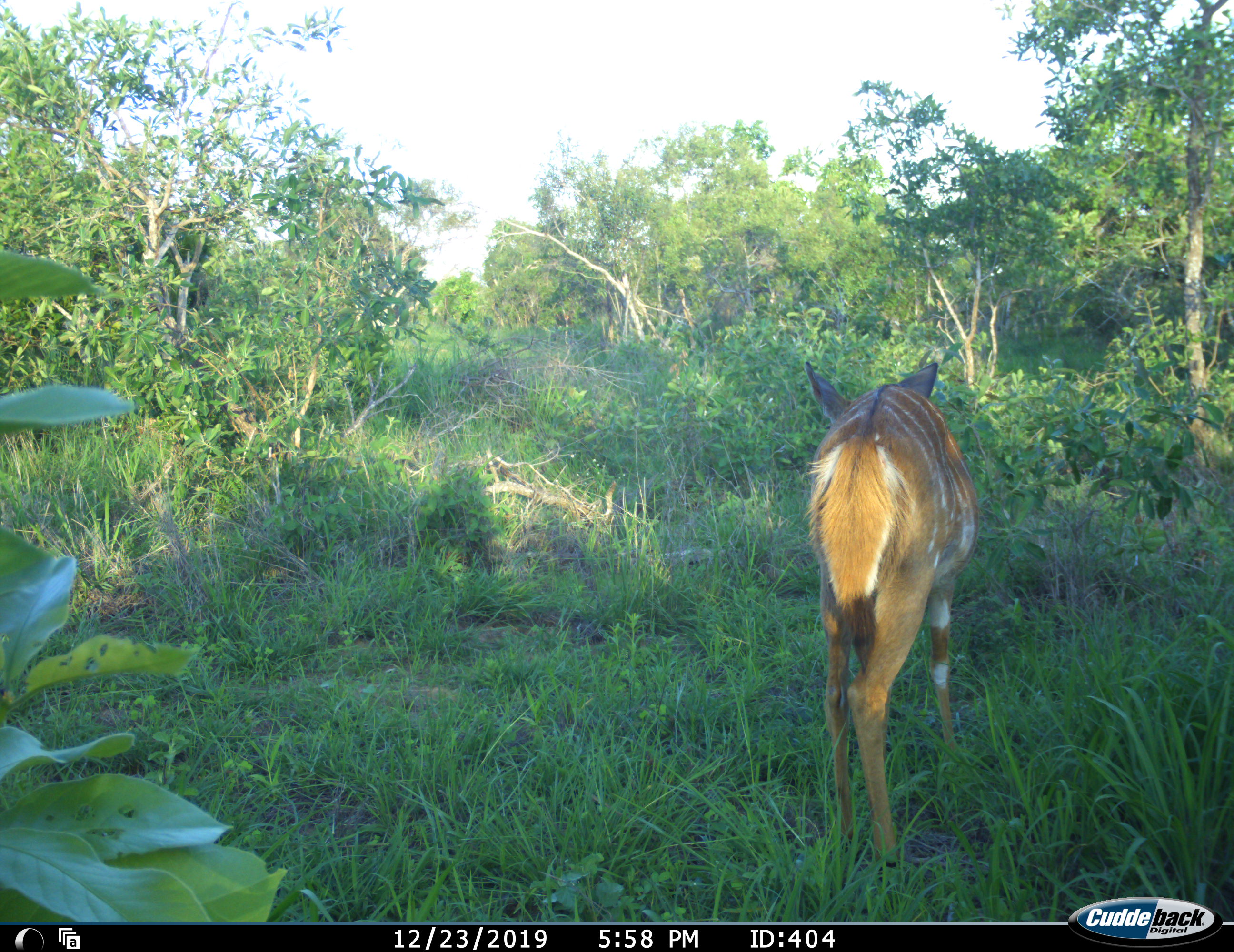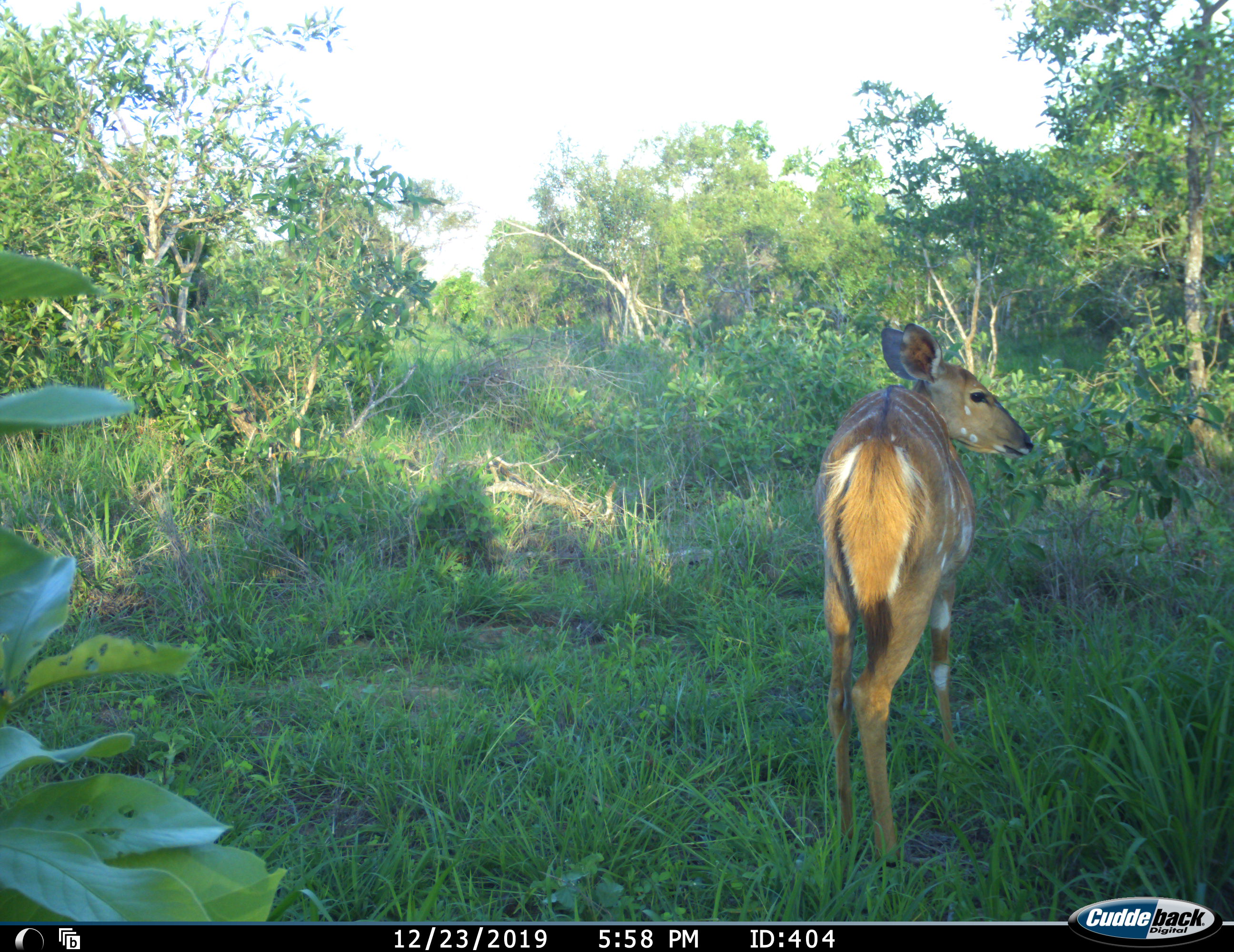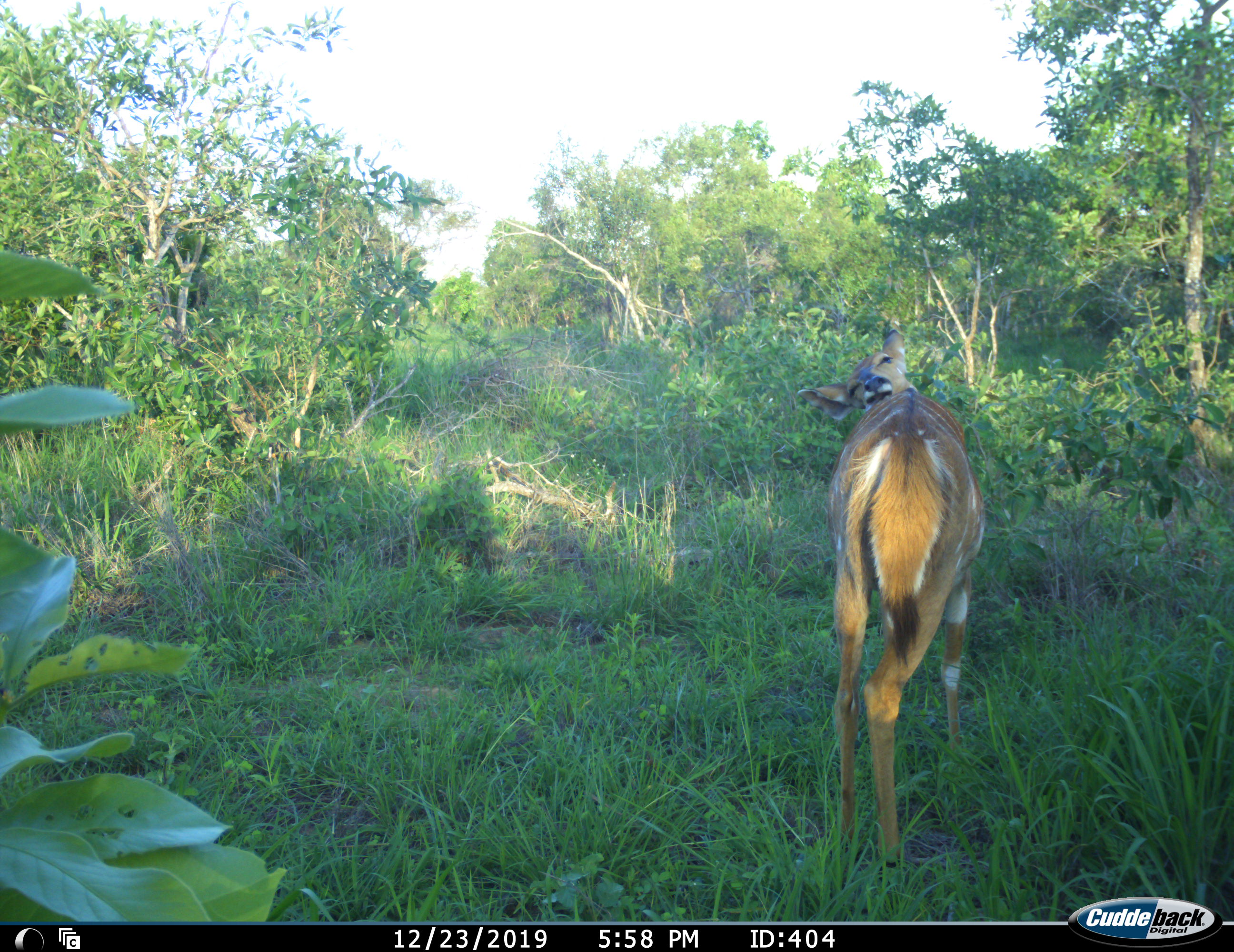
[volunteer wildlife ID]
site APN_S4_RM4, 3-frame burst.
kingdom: Animalia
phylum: Chordata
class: Mammalia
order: Artiodactyla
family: Bovidae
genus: Tragelaphus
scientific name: Tragelaphus angasii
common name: nyala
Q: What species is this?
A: Nyala (Tragelaphus angasii).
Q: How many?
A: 1.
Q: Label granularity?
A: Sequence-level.